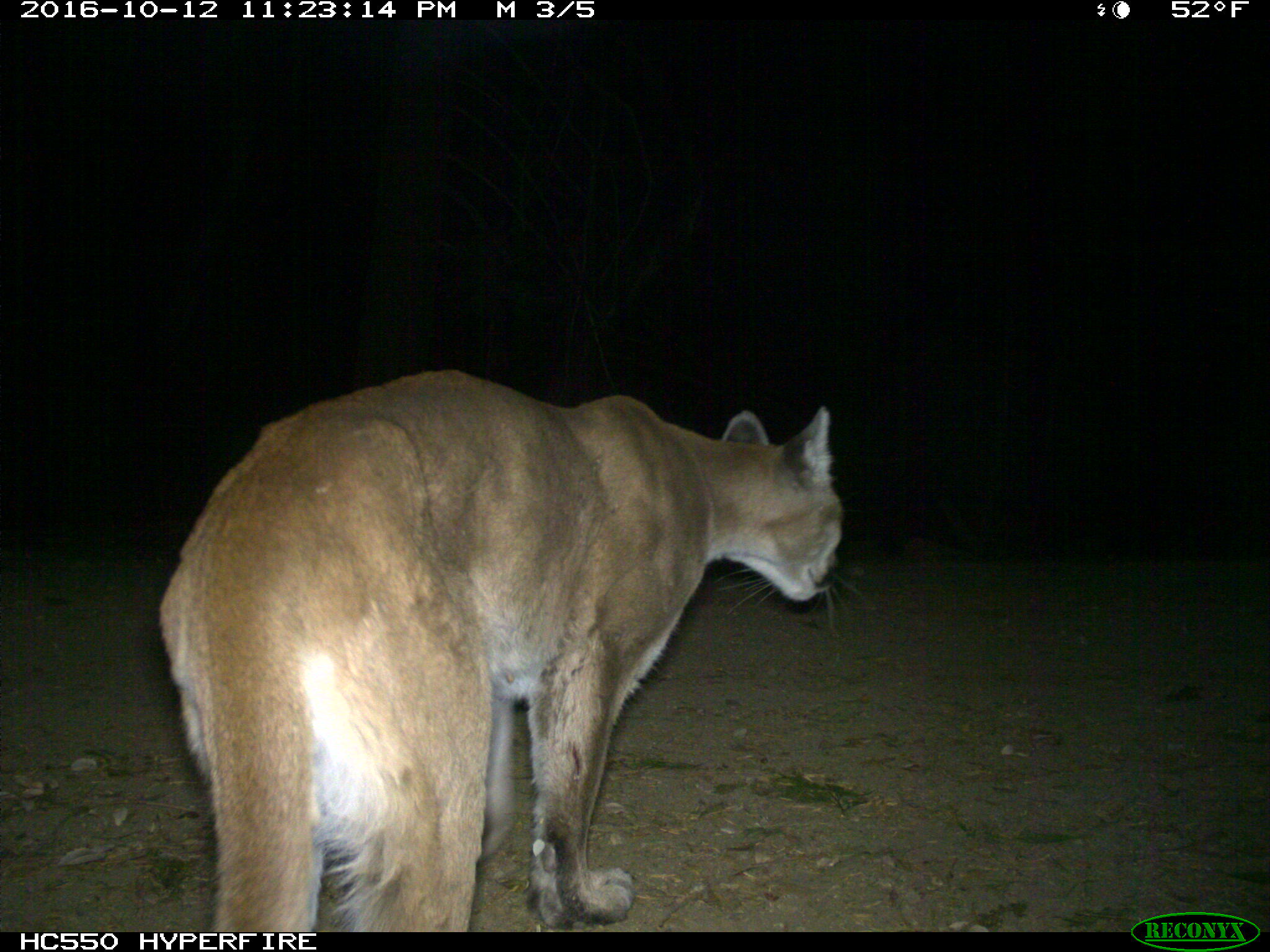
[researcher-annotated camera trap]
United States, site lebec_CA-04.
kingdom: Animalia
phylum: Chordata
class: Mammalia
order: Carnivora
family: Felidae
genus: Puma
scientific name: Puma concolor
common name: mountain lion